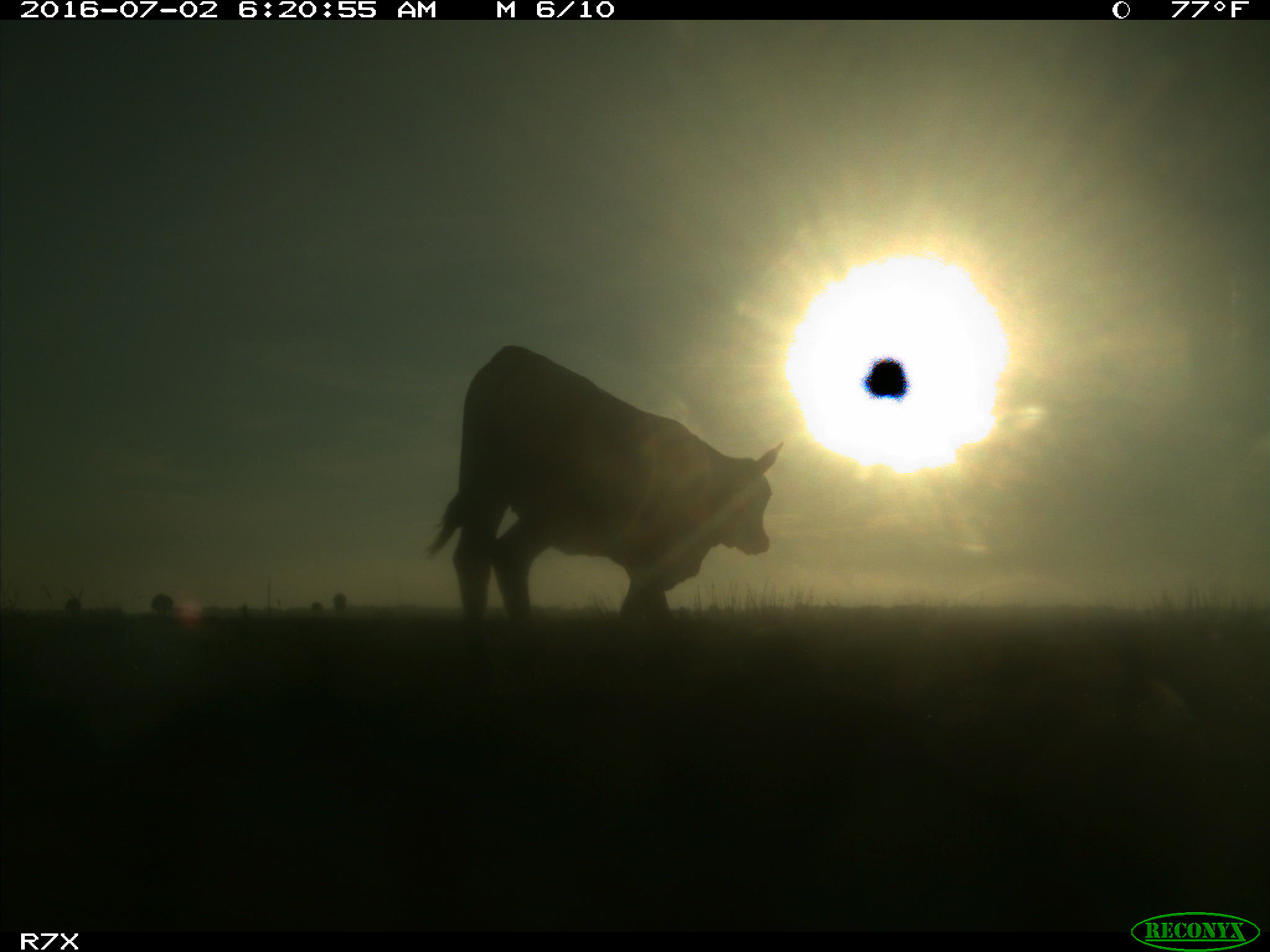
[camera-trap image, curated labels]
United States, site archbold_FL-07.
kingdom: Animalia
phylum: Chordata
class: Mammalia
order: Artiodactyla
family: Bovidae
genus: Bos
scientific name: Bos taurus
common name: domestic cow